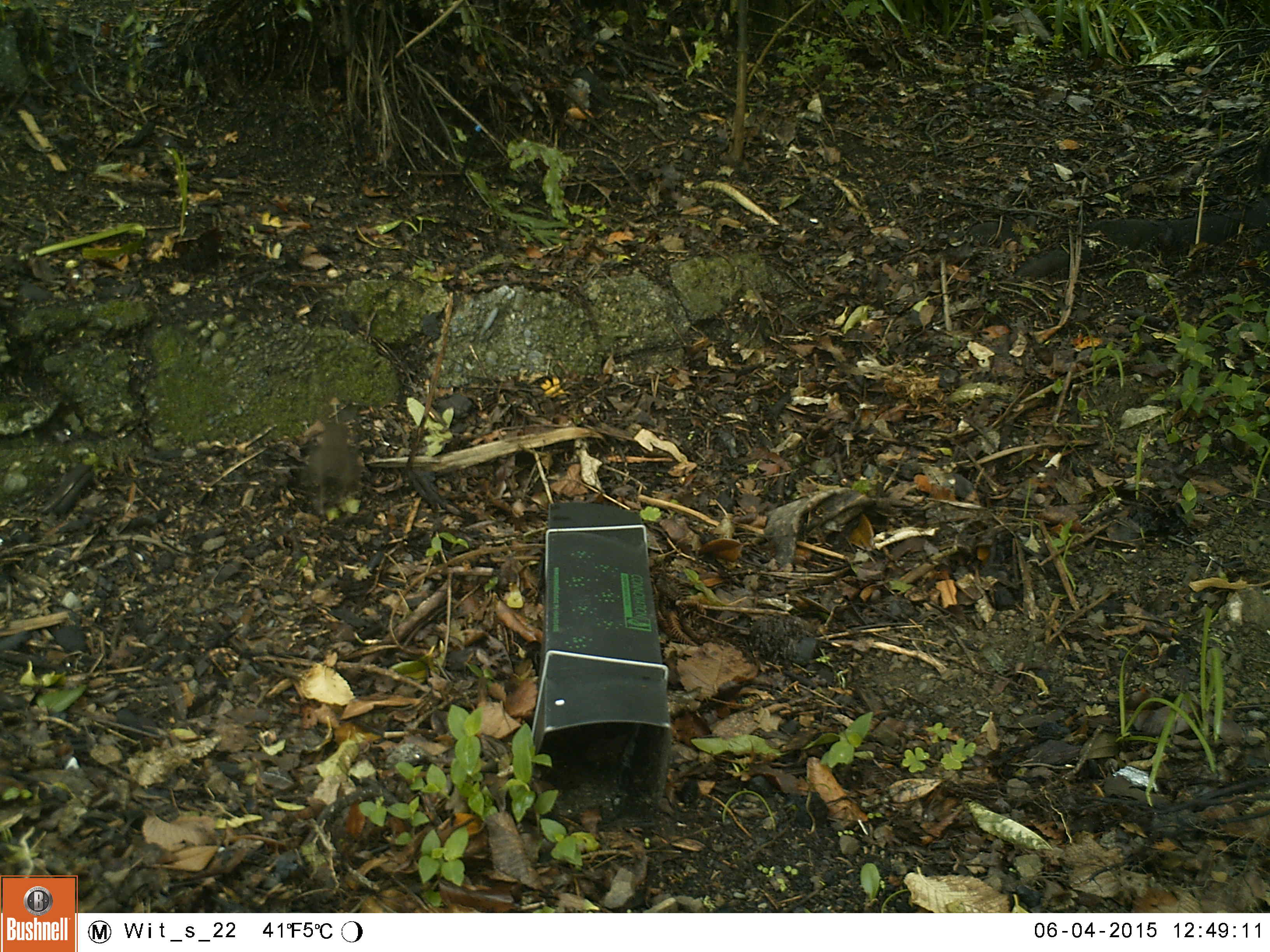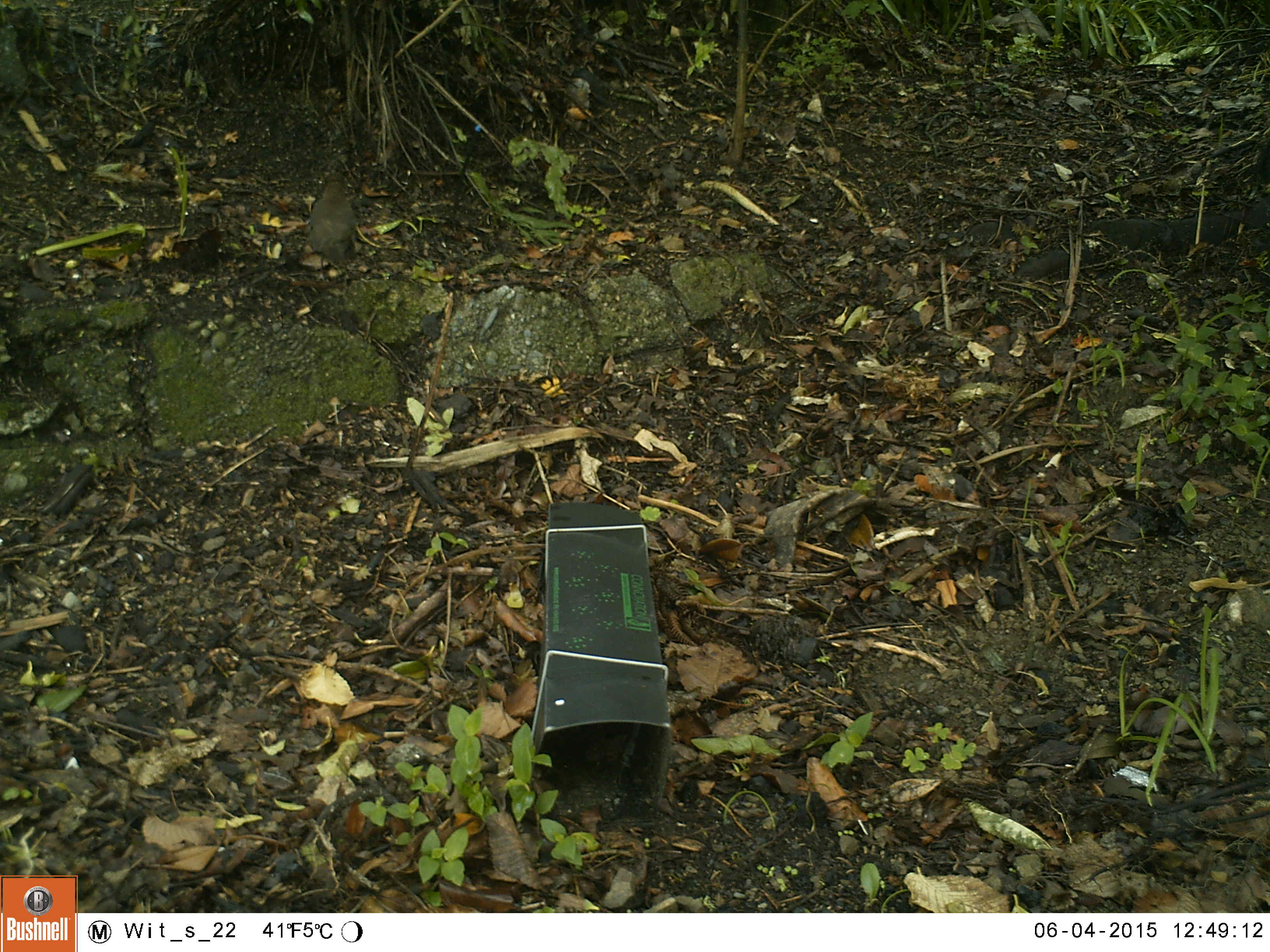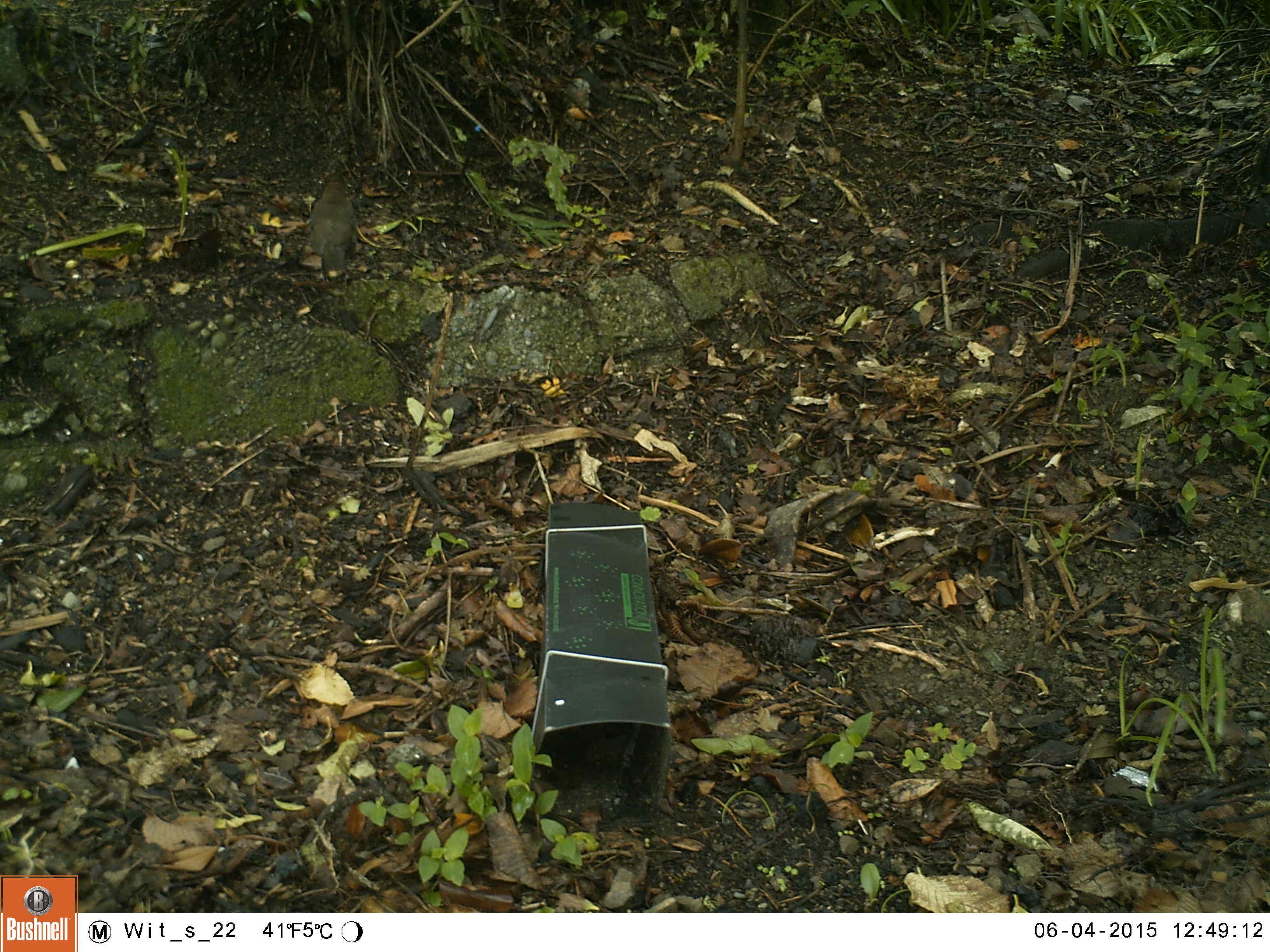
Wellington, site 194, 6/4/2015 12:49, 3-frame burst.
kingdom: Animalia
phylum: Chordata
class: Aves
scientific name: Aves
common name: bird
Bird (Aves).